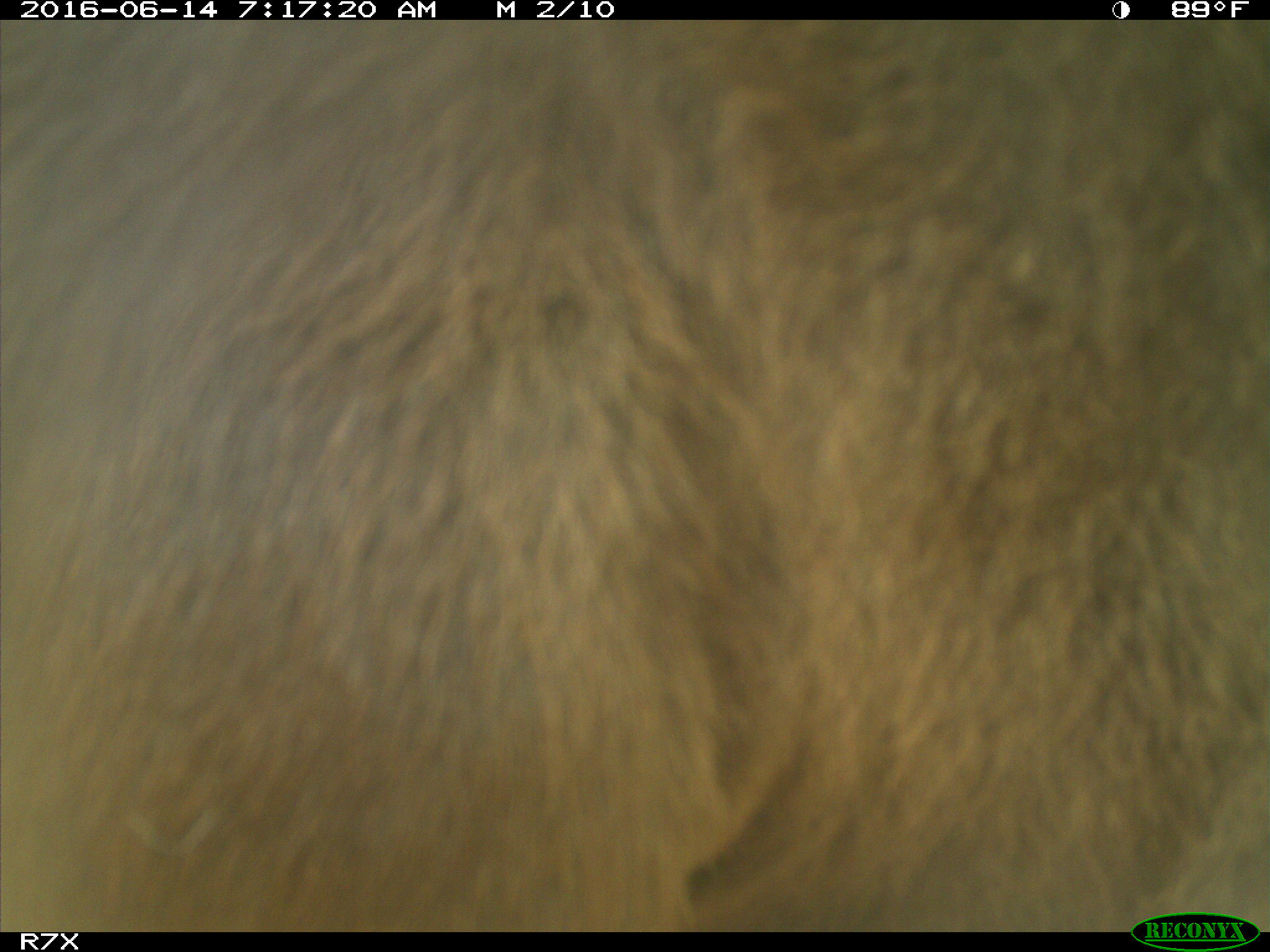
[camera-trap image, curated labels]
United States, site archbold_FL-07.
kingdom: Animalia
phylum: Chordata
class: Mammalia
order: Artiodactyla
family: Bovidae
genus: Bos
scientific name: Bos taurus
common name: domestic cow